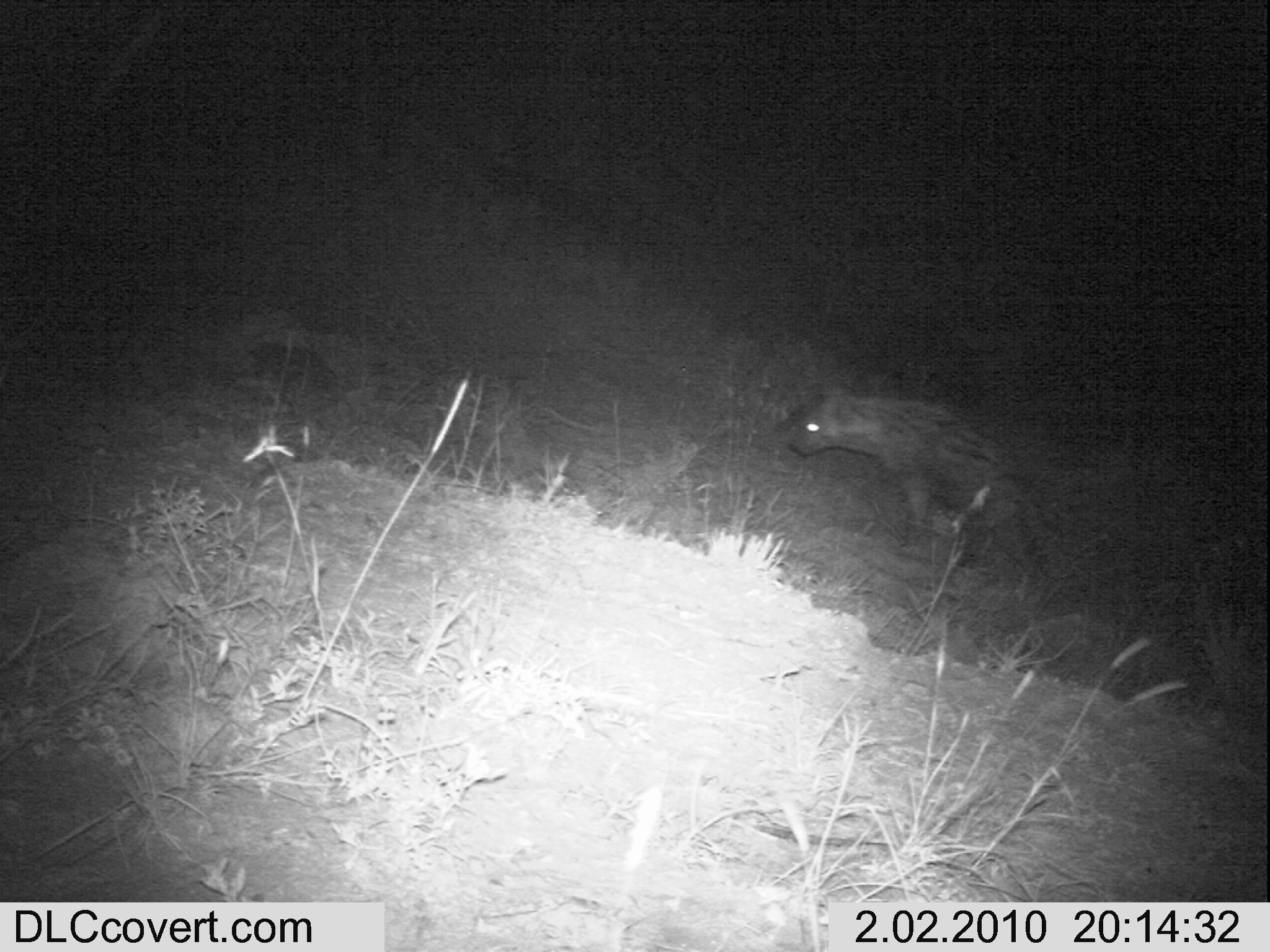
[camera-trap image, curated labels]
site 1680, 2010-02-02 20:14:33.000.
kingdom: Animalia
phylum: Chordata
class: Mammalia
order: Carnivora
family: Hyaenidae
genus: Crocuta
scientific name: Crocuta crocuta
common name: spotted hyena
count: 1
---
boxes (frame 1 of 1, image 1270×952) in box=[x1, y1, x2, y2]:
crocuta crocuta: box=[787, 381, 1077, 595]